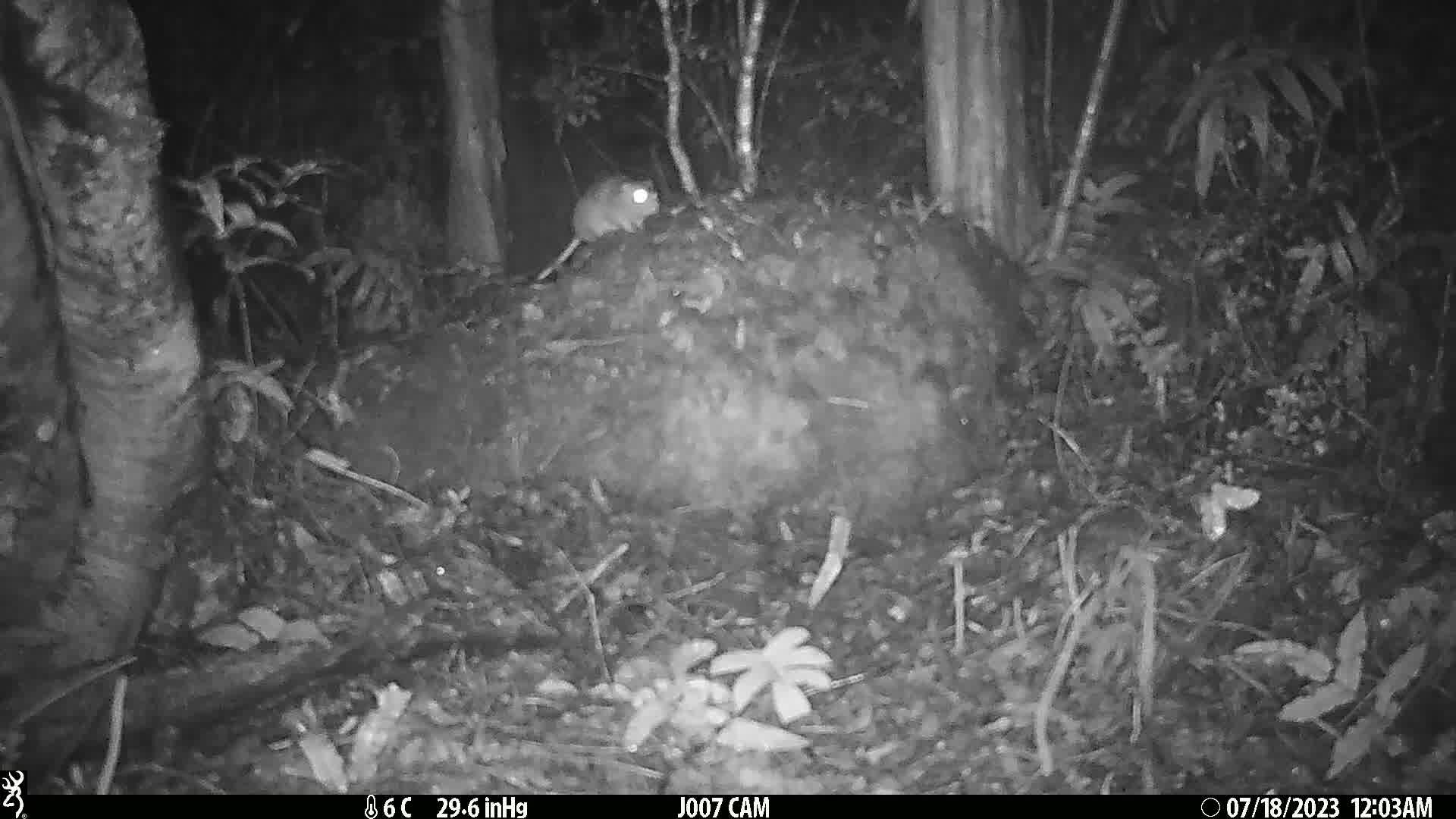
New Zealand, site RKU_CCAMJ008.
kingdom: Animalia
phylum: Chordata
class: Mammalia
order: Rodentia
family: Muridae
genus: Rattus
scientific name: Rattus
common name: rat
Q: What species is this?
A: Rat (Rattus).